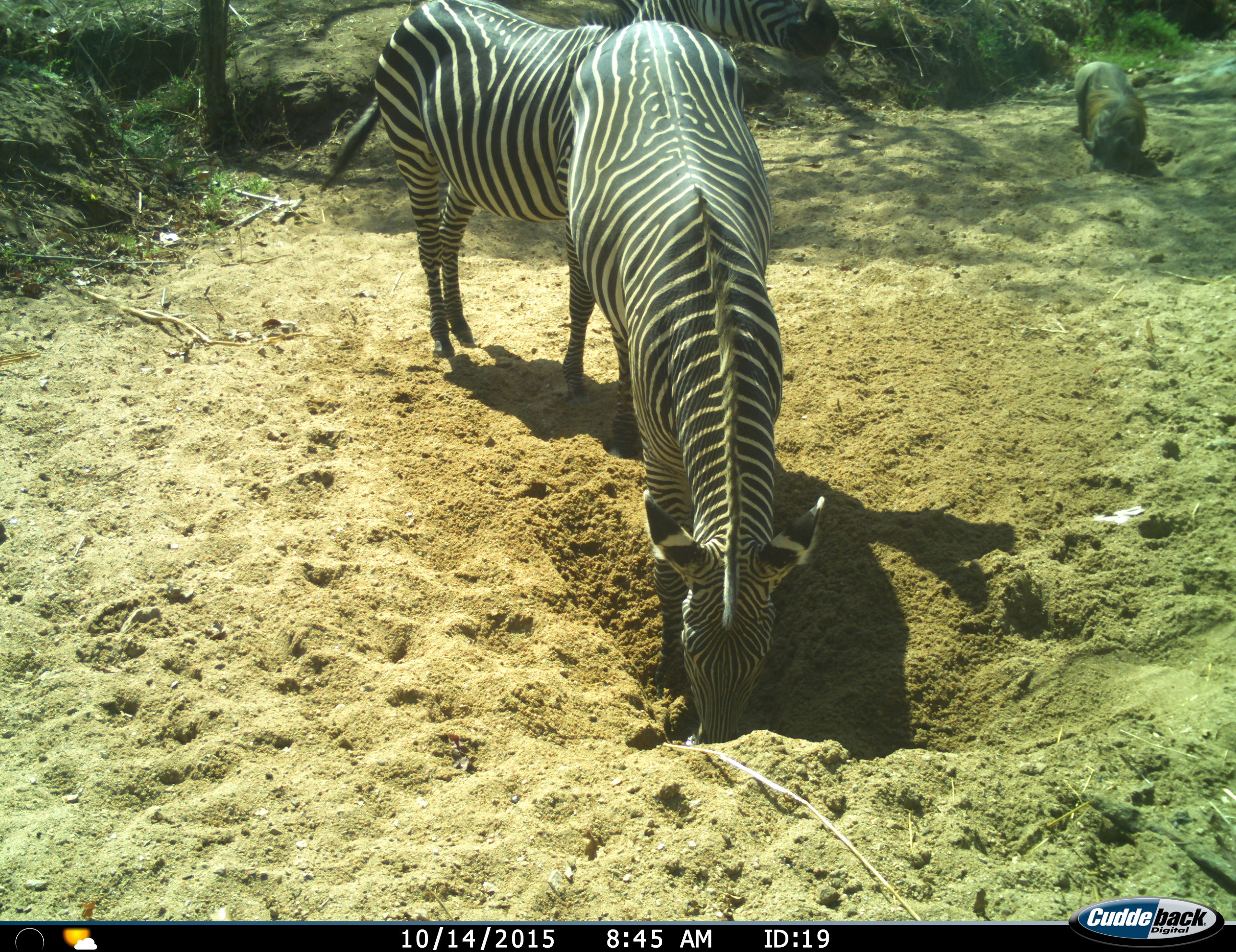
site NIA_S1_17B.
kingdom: Animalia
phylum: Chordata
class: Mammalia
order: Artiodactyla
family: Suidae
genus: Phacochoerus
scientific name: Phacochoerus africanus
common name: warthog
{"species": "warthog (Phacochoerus africanus)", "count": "1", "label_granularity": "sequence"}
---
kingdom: Animalia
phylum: Chordata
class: Mammalia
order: Perissodactyla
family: Equidae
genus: Equus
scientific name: Equus quagga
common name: plains zebra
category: zebraplains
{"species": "zebraplains (plains zebra) (Equus quagga)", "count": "2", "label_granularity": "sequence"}